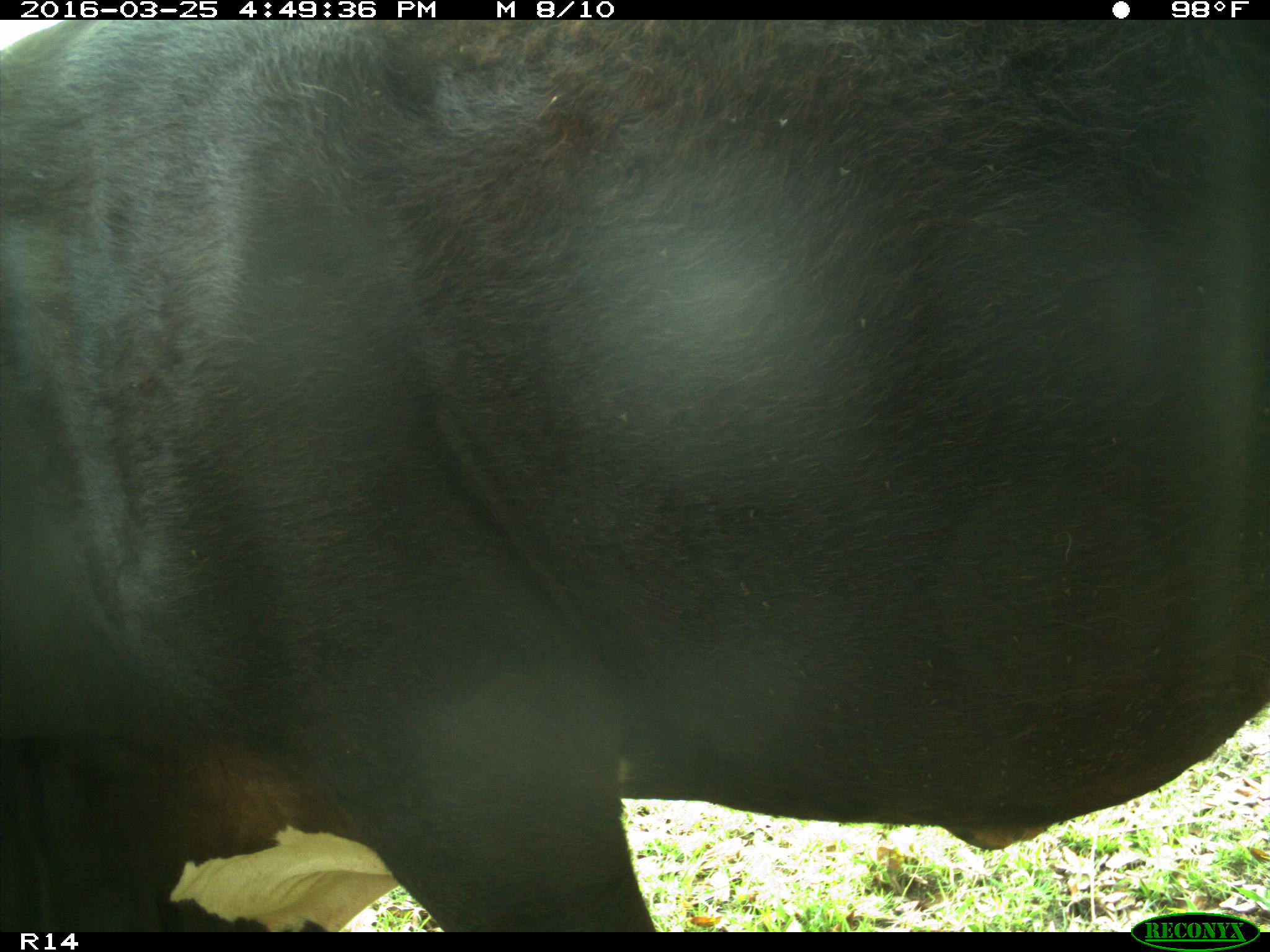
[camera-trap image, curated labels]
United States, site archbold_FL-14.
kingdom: Animalia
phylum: Chordata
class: Mammalia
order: Artiodactyla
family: Bovidae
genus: Bos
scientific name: Bos taurus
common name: domestic cow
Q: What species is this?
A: Bos taurus (domestic cow).